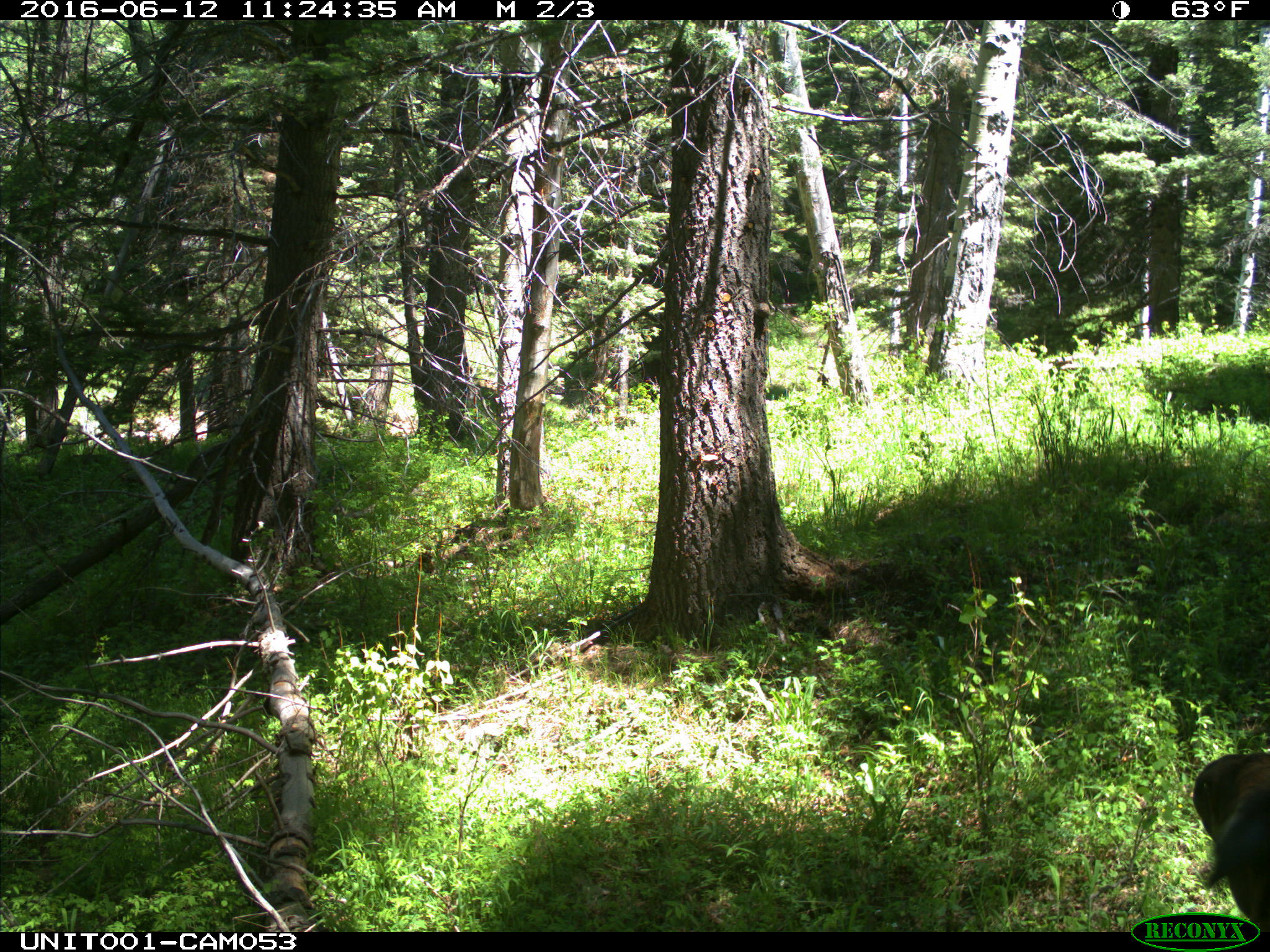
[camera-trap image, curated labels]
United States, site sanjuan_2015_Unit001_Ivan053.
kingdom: Animalia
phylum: Chordata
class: Mammalia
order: Artiodactyla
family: Cervidae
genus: Cervus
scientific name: Cervus elaphus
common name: red deer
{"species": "Cervus elaphus (red deer)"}